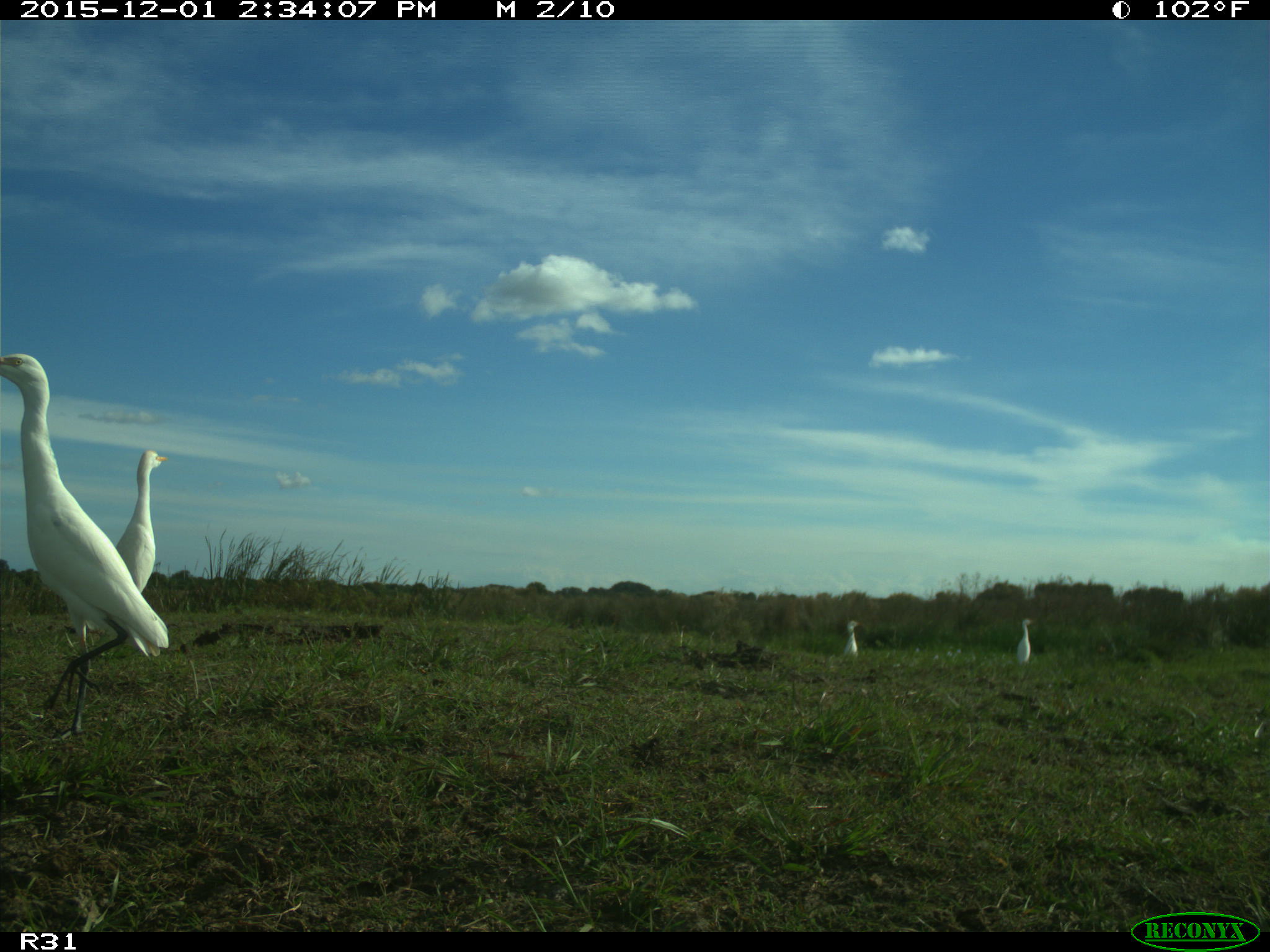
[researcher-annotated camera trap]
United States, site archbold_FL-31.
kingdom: Animalia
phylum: Chordata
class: Aves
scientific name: Aves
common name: birds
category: unidentified bird